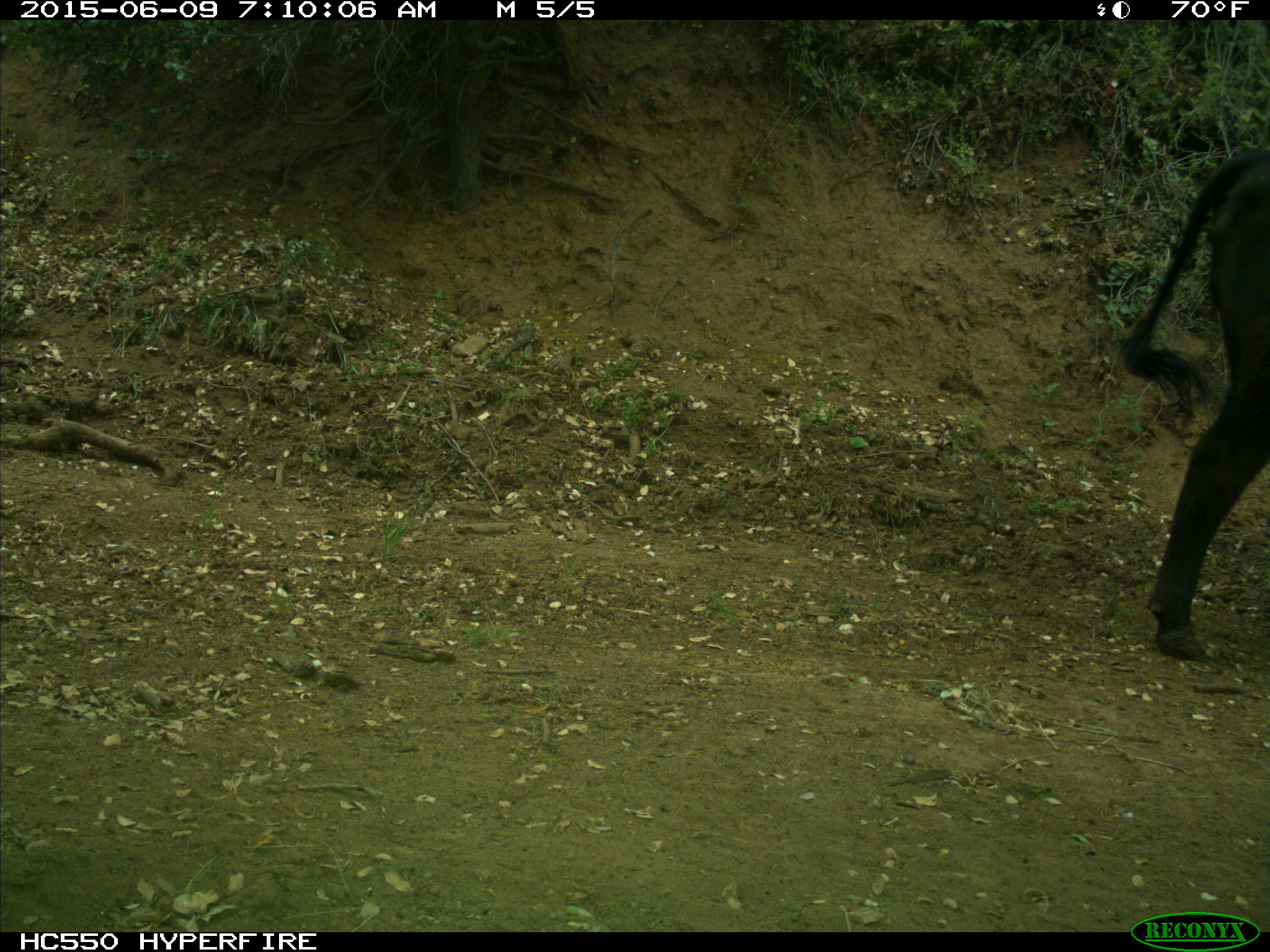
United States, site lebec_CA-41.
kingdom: Animalia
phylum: Chordata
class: Mammalia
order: Artiodactyla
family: Bovidae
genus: Bos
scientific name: Bos taurus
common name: domestic cow